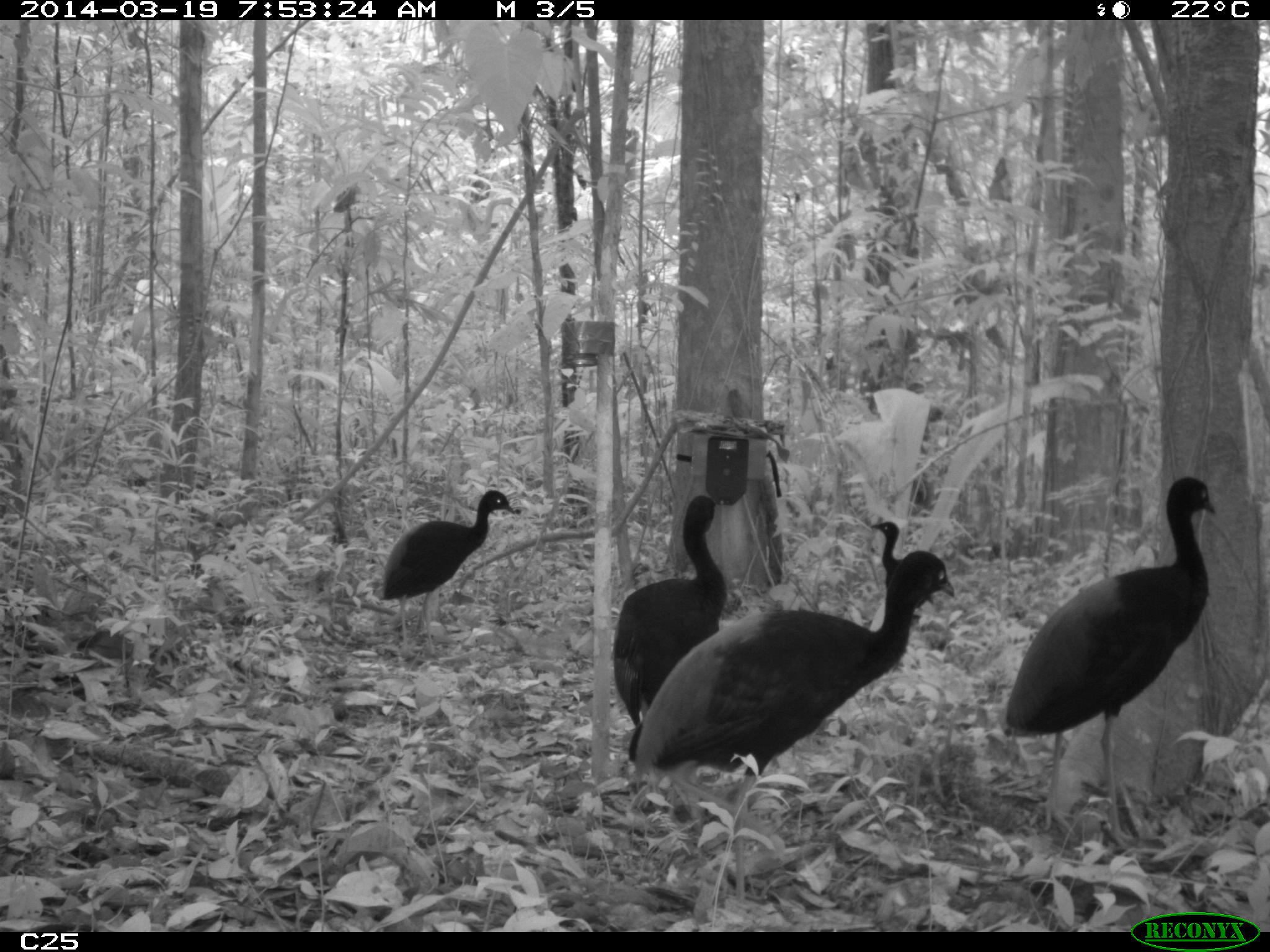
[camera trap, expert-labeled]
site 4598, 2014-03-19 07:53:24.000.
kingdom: Animalia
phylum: Chordata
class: Aves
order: Gruiformes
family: Psophiidae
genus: Psophia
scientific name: Psophia crepitans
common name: gray-winged trumpeter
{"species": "Psophia crepitans (gray-winged trumpeter)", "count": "6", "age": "adult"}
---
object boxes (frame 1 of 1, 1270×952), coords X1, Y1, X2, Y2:
psophia crepitans: 624, 548, 956, 906; 994, 475, 1218, 850; 613, 493, 728, 730; 379, 489, 516, 660; 869, 521, 934, 612